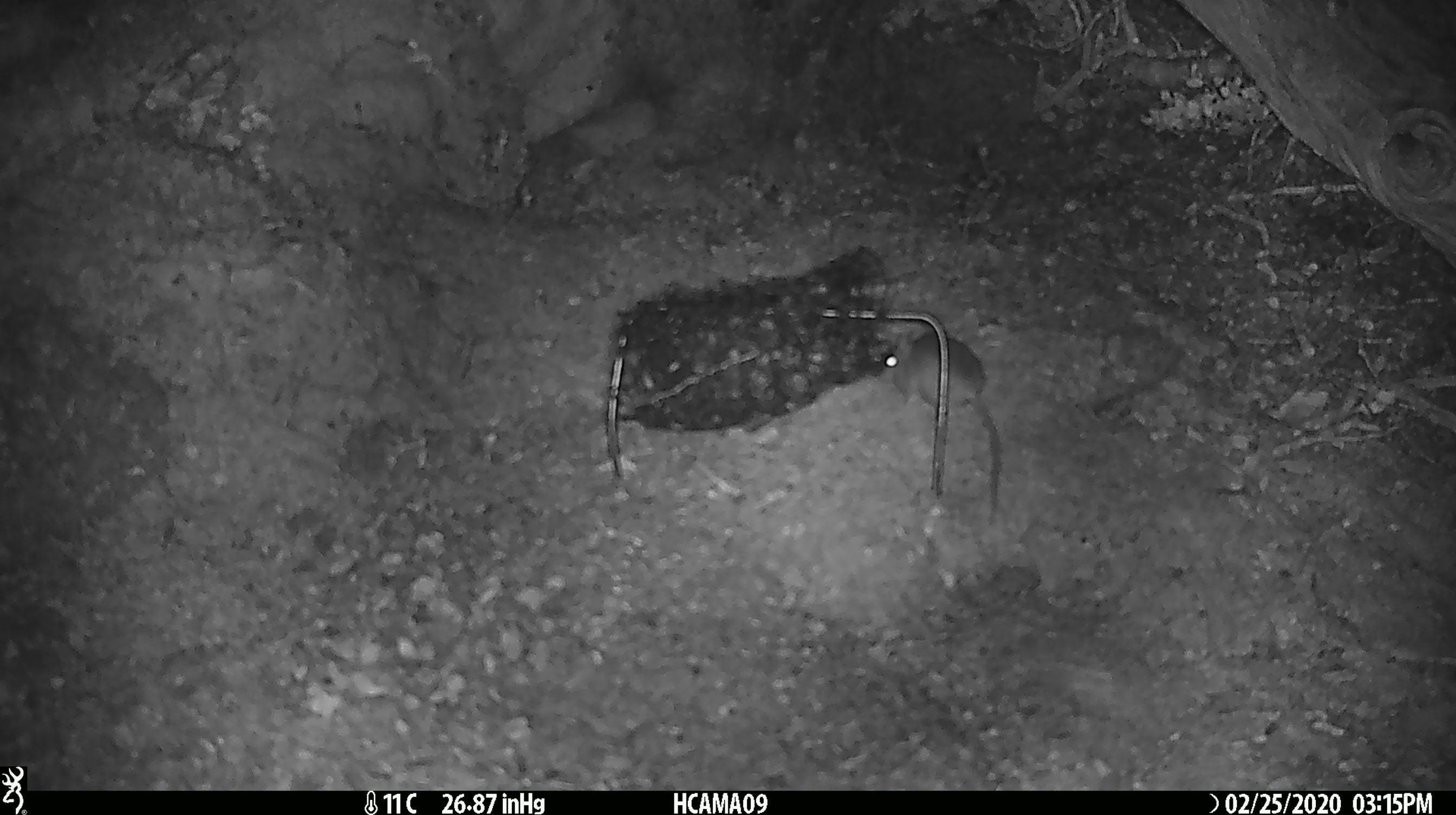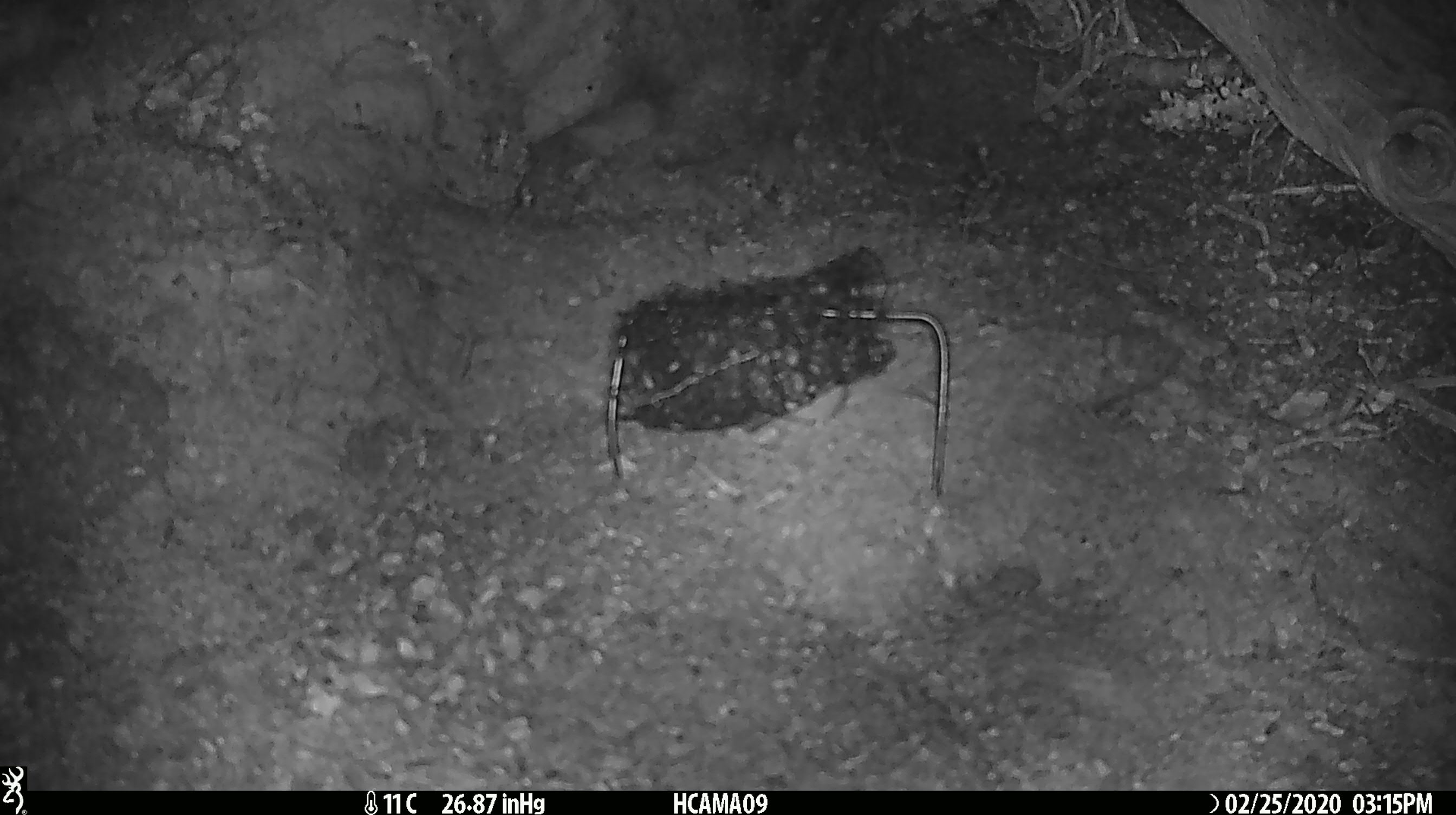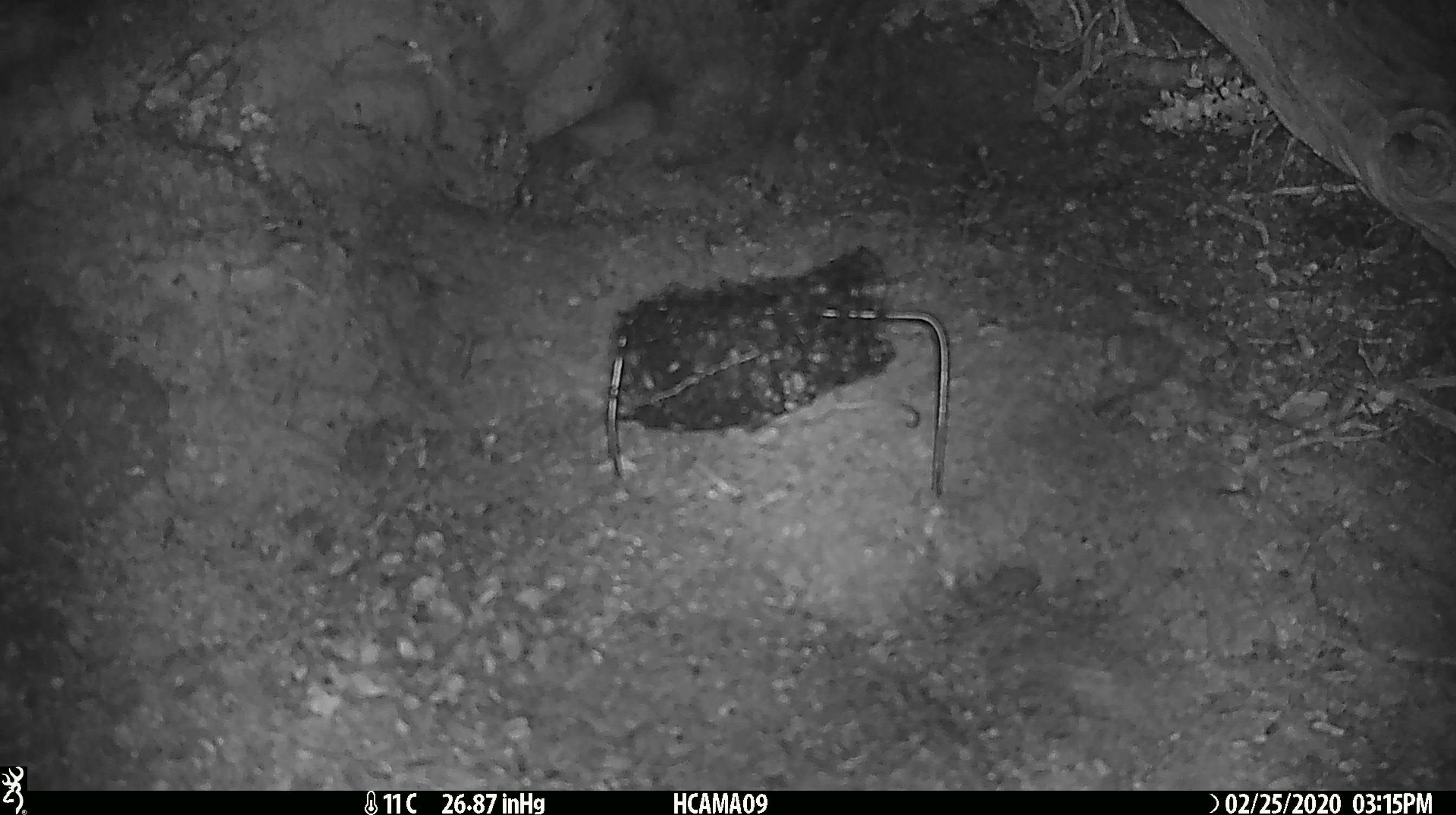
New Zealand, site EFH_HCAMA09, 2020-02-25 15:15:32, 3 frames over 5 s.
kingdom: Animalia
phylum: Chordata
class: Mammalia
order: Rodentia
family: Muridae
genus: Mus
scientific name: Mus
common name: mouse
Mouse (Mus).